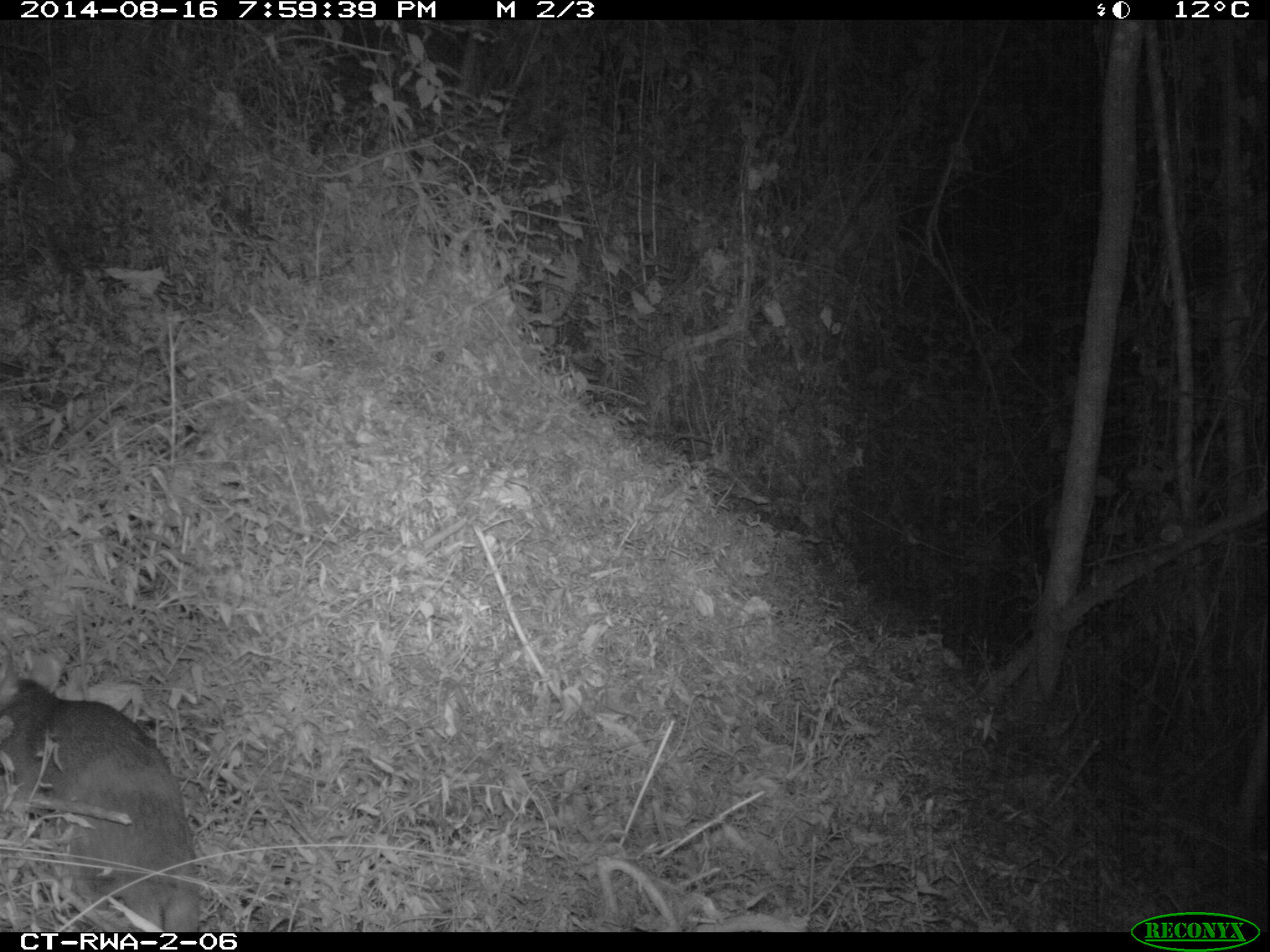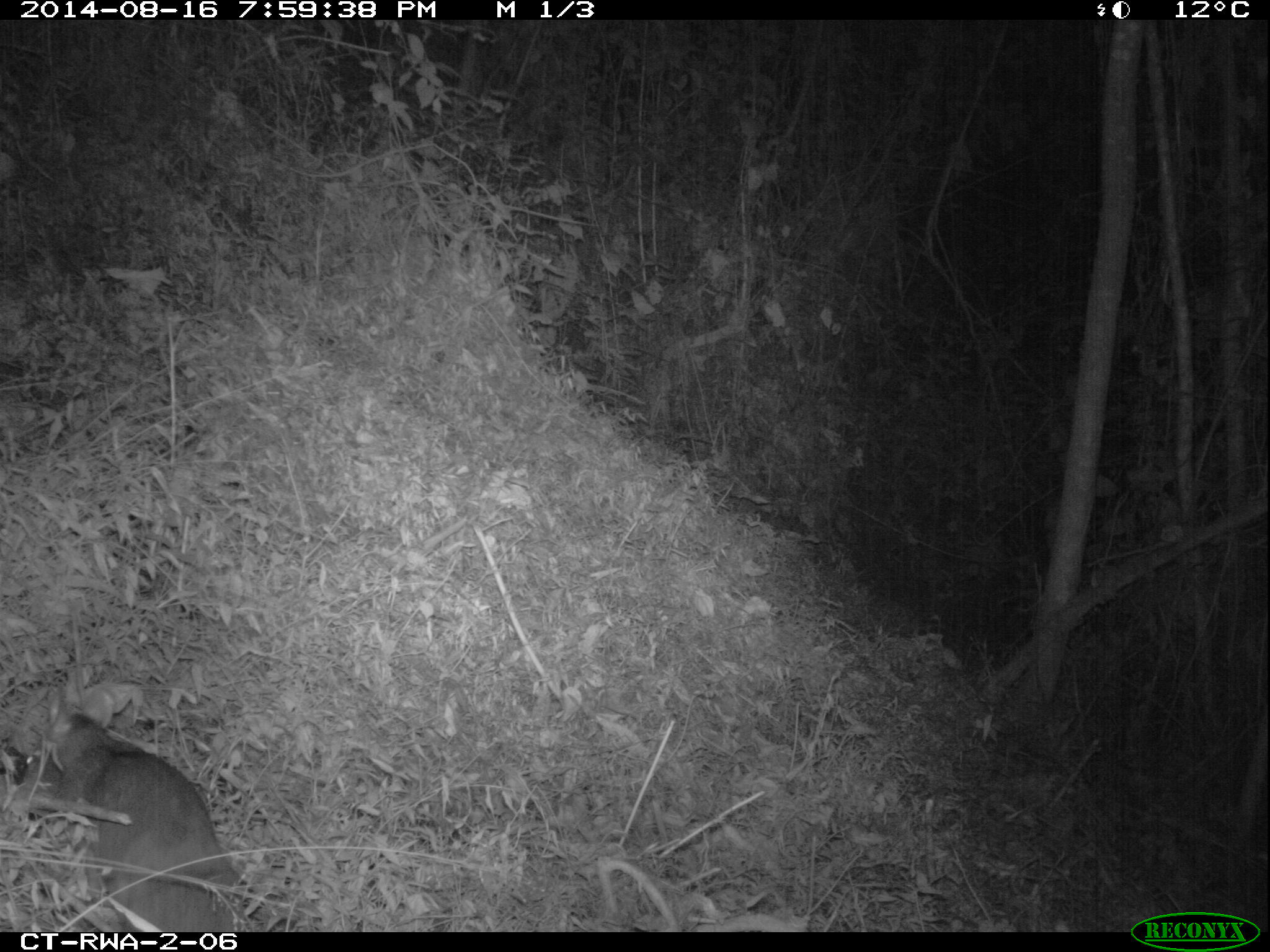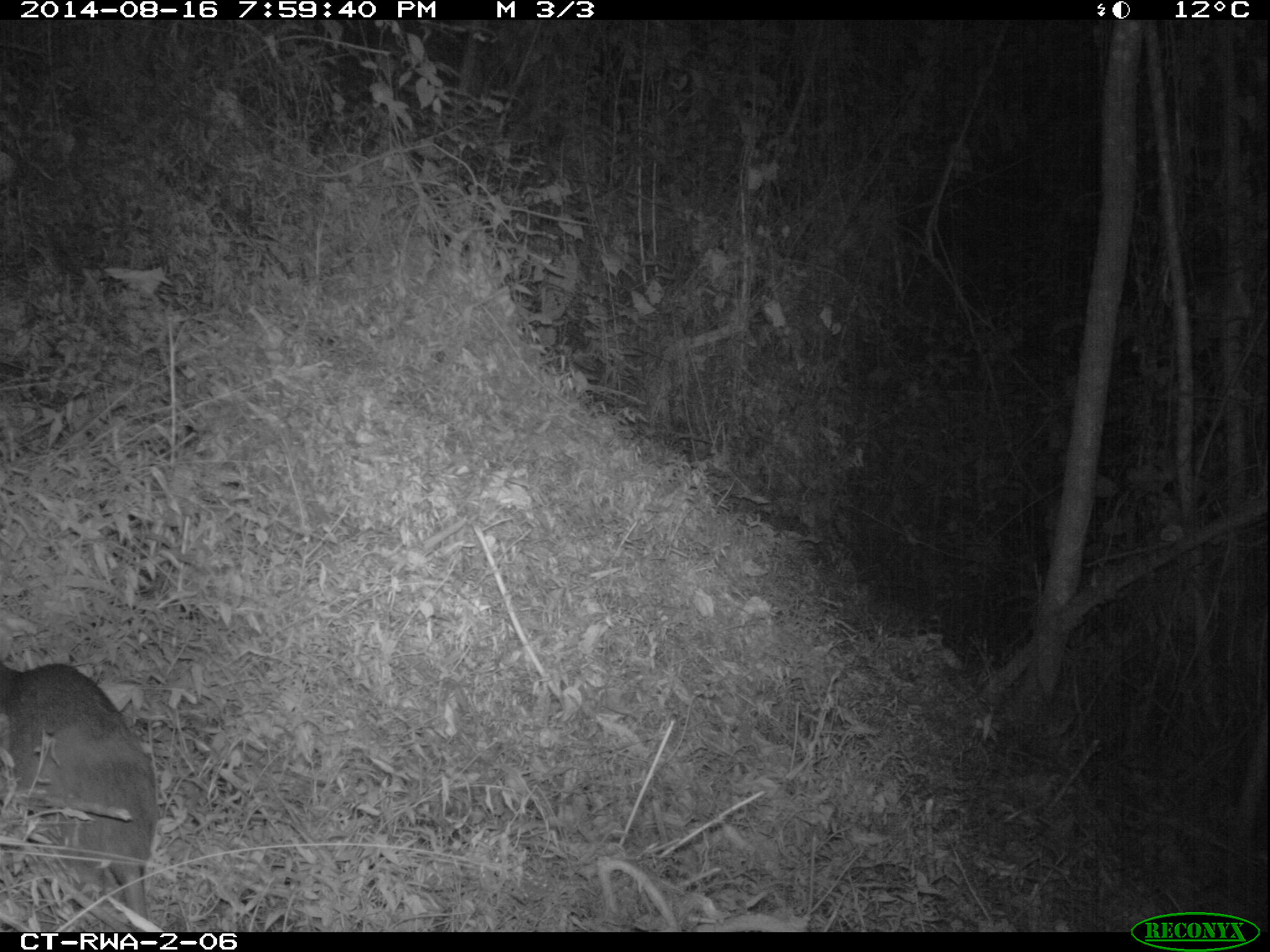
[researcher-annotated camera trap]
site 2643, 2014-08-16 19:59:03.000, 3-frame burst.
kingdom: Animalia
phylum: Chordata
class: Mammalia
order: Rodentia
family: Nesomyidae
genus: Cricetomys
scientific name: Cricetomys gambianus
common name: african giant pouched rat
Cricetomys gambianus (african giant pouched rat), count 1.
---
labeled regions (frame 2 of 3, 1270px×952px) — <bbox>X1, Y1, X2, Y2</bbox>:
cricetomys gambianus: <bbox>13, 688, 243, 932</bbox>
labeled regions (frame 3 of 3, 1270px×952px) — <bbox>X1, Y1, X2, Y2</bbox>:
cricetomys gambianus: <bbox>1, 661, 159, 932</bbox>